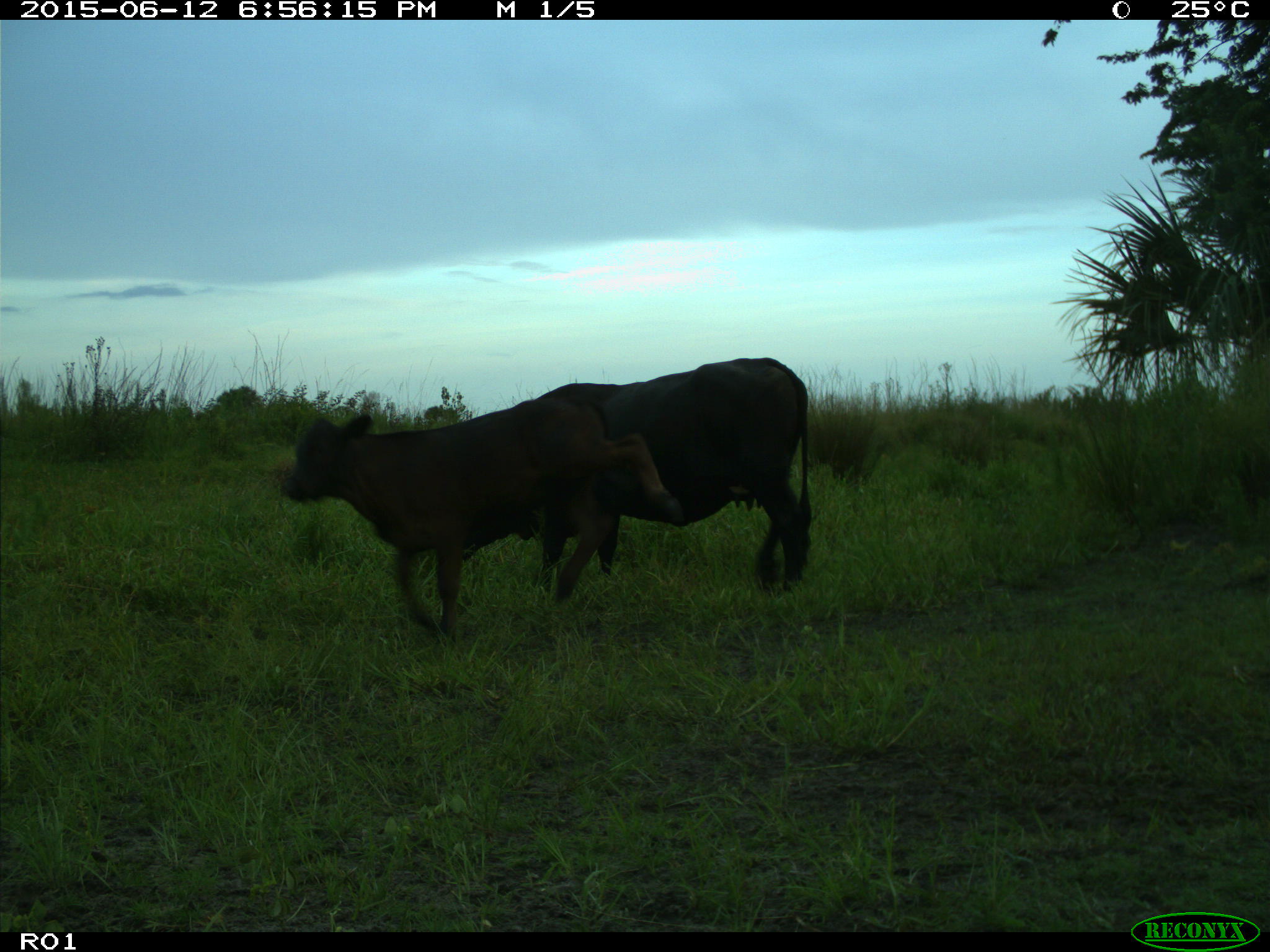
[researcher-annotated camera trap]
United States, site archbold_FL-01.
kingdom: Animalia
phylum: Chordata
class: Mammalia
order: Artiodactyla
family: Bovidae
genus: Bos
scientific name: Bos taurus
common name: domestic cow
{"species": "Bos taurus (domestic cow)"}